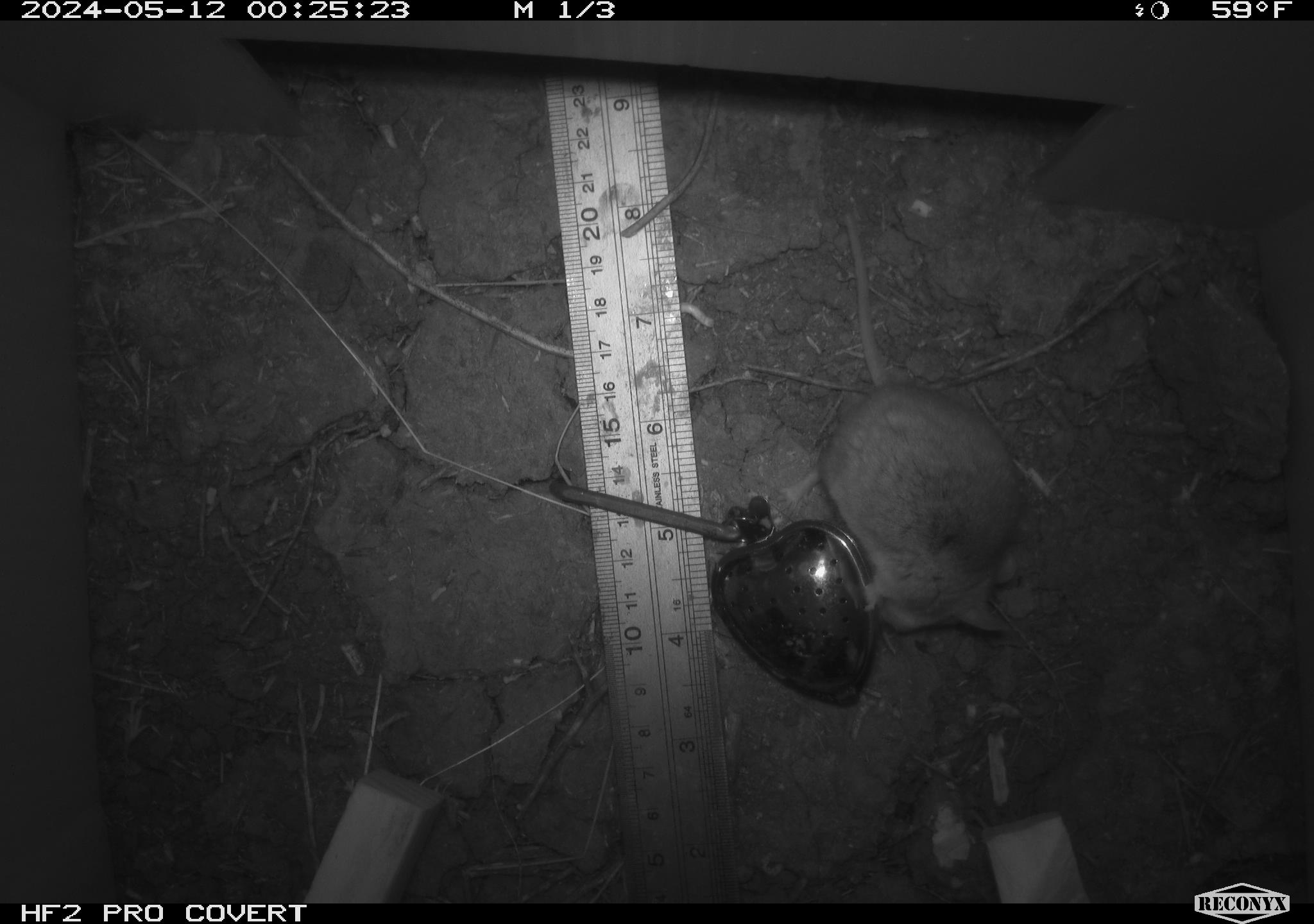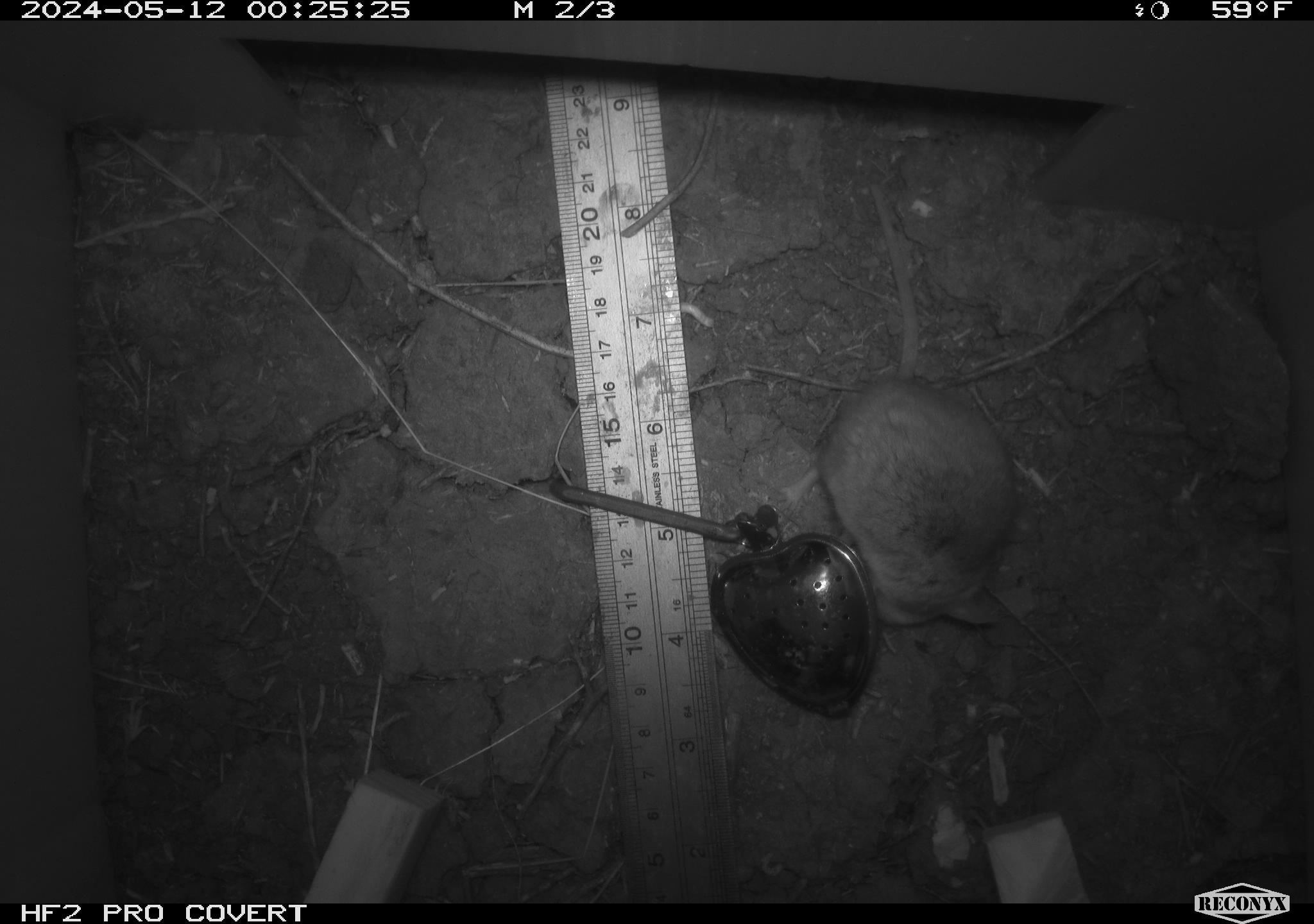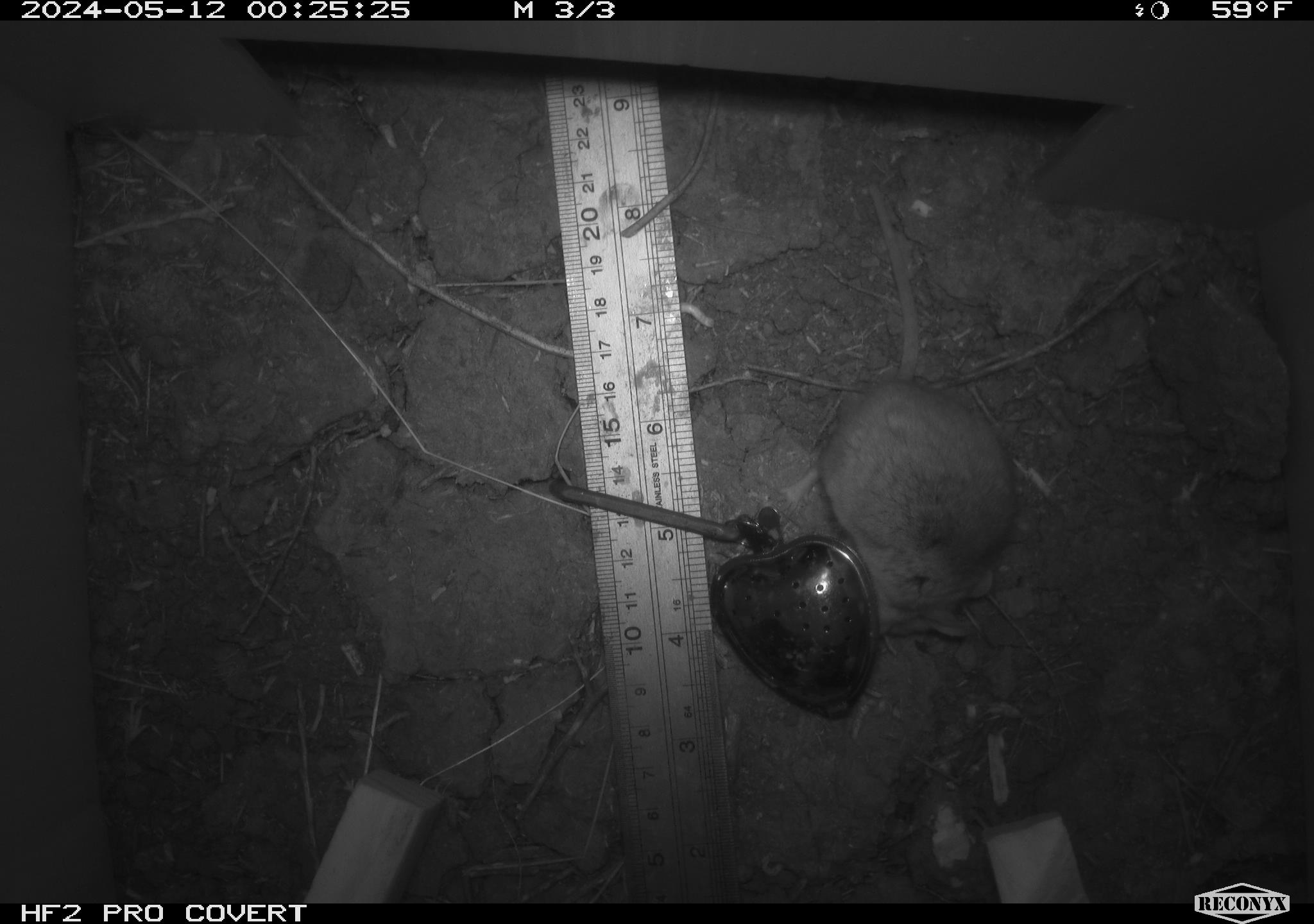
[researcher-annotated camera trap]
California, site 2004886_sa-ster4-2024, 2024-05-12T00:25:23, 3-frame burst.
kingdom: Animalia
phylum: Chordata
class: Mammalia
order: Rodentia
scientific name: Rodentia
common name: mouse species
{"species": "mouse species (Rodentia)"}